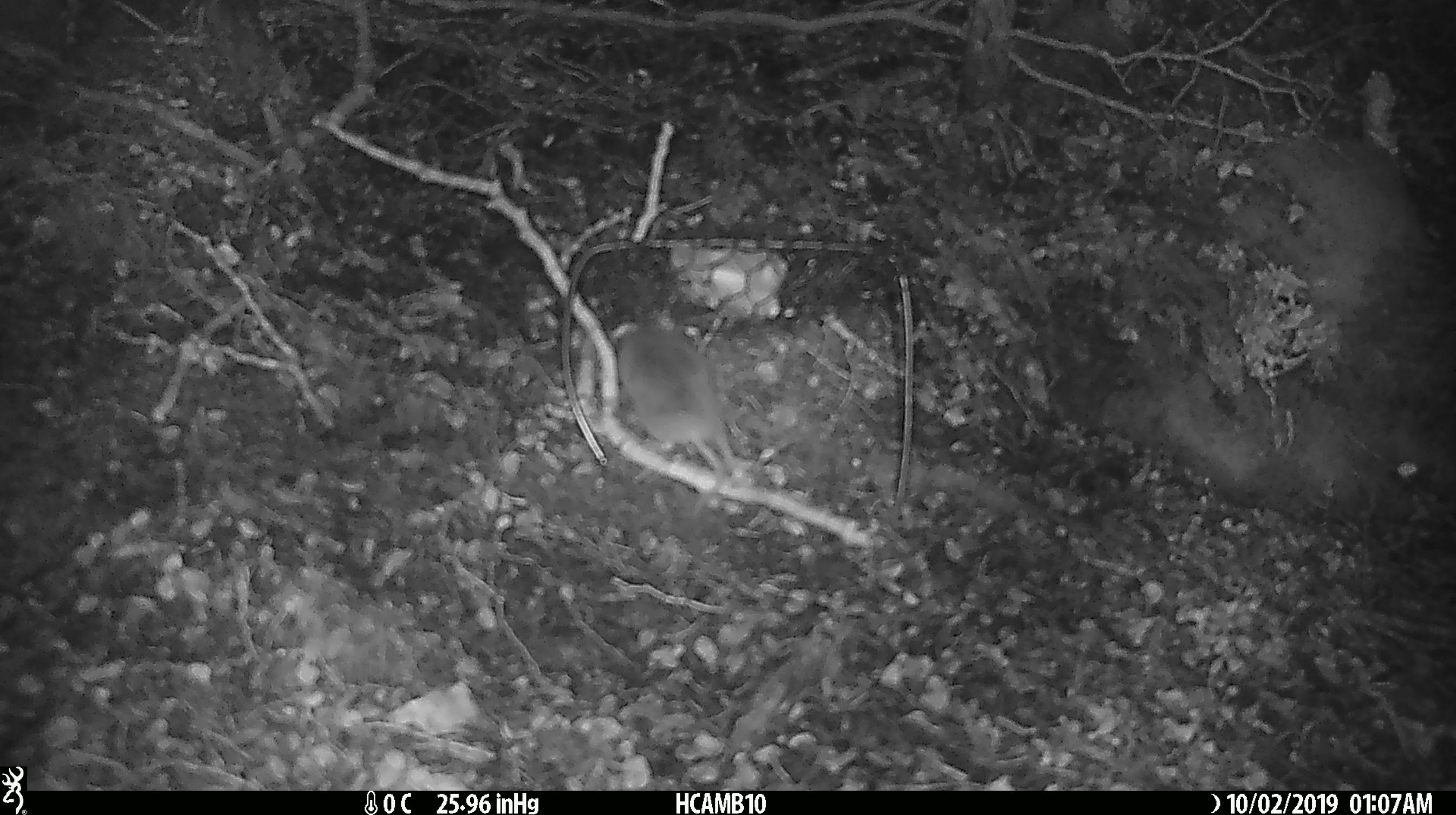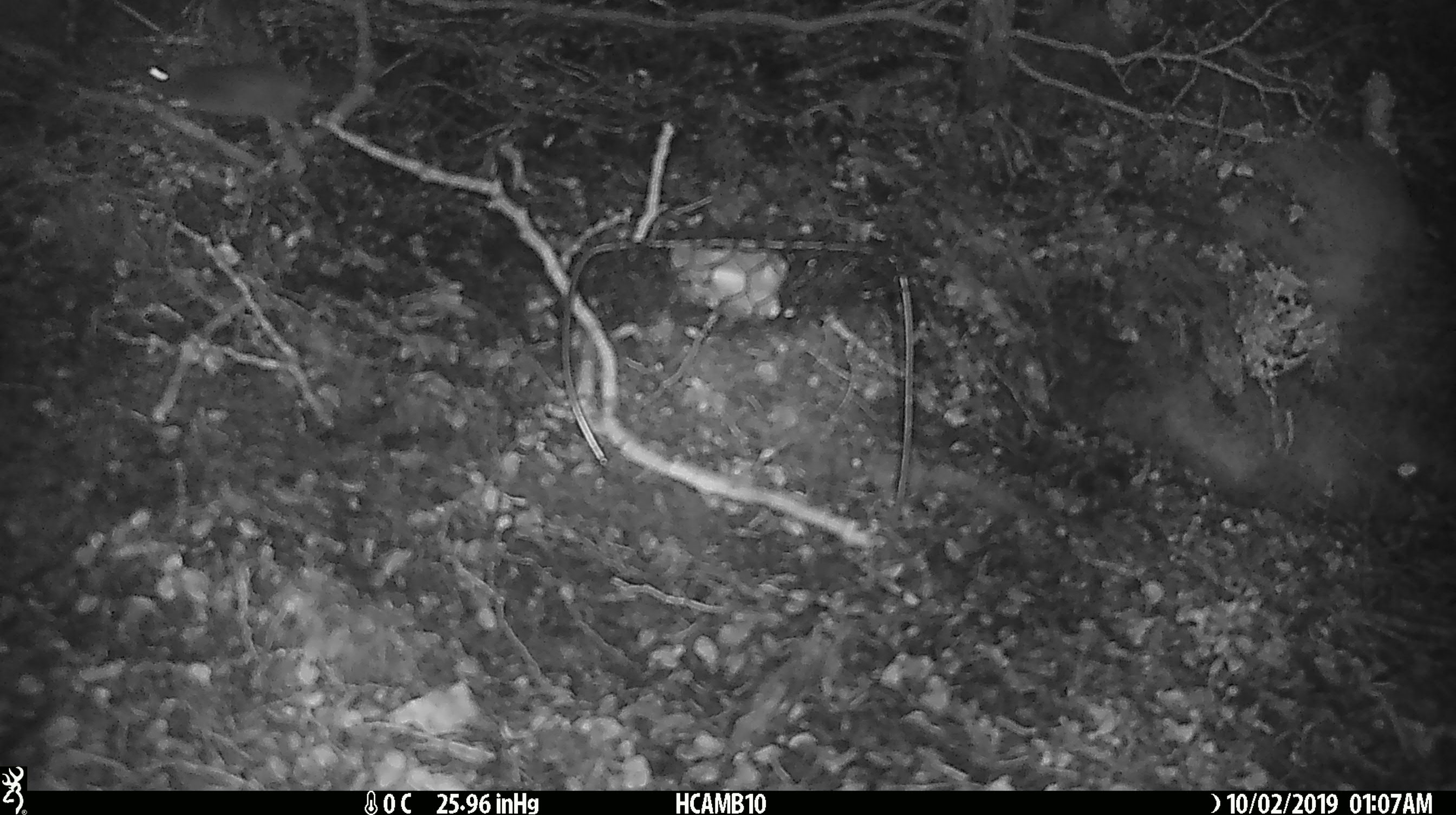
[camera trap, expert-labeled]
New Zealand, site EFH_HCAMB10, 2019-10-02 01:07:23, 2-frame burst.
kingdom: Animalia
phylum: Chordata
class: Mammalia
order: Rodentia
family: Muridae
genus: Mus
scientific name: Mus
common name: mouse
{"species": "mouse (Mus)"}